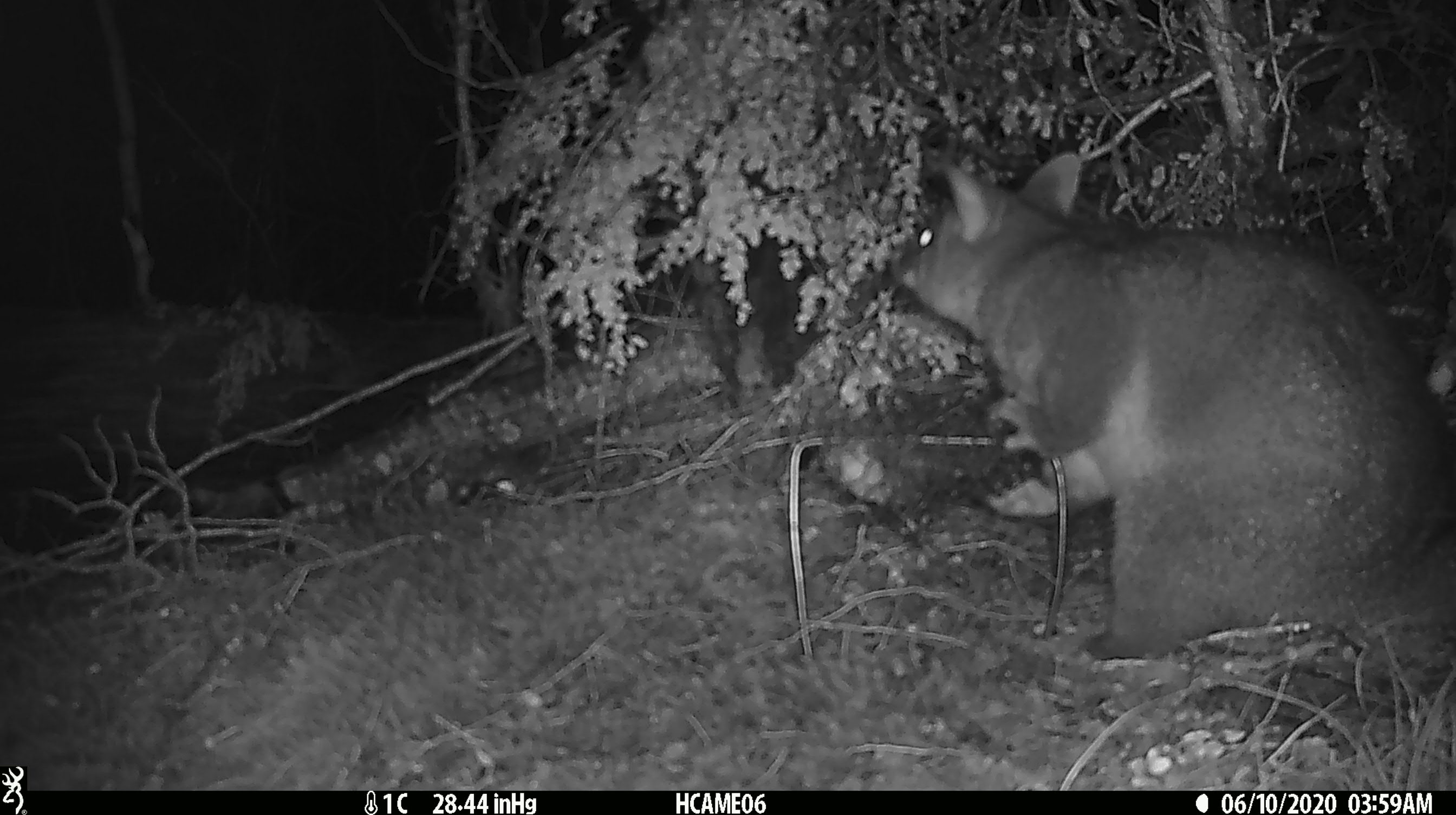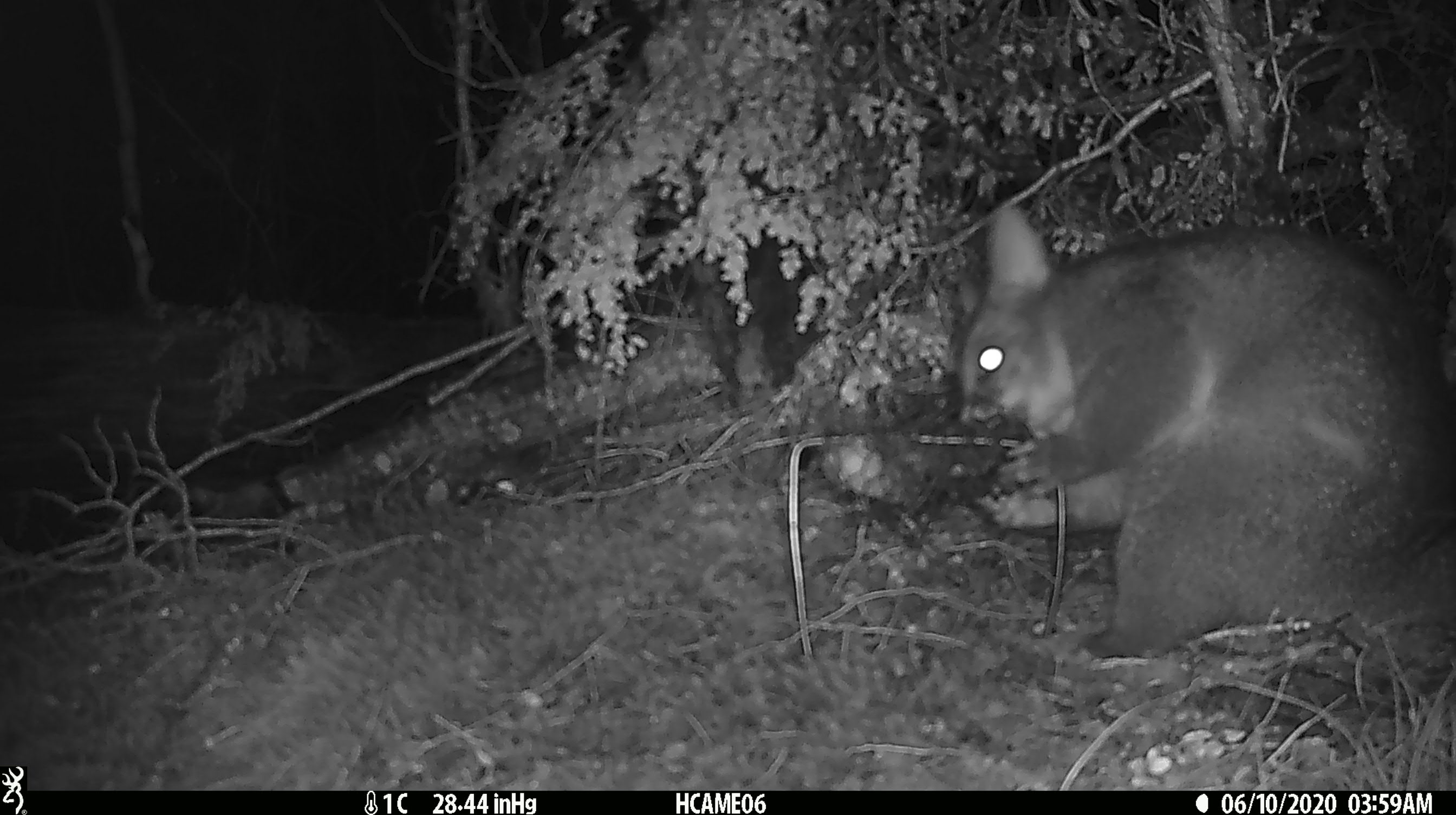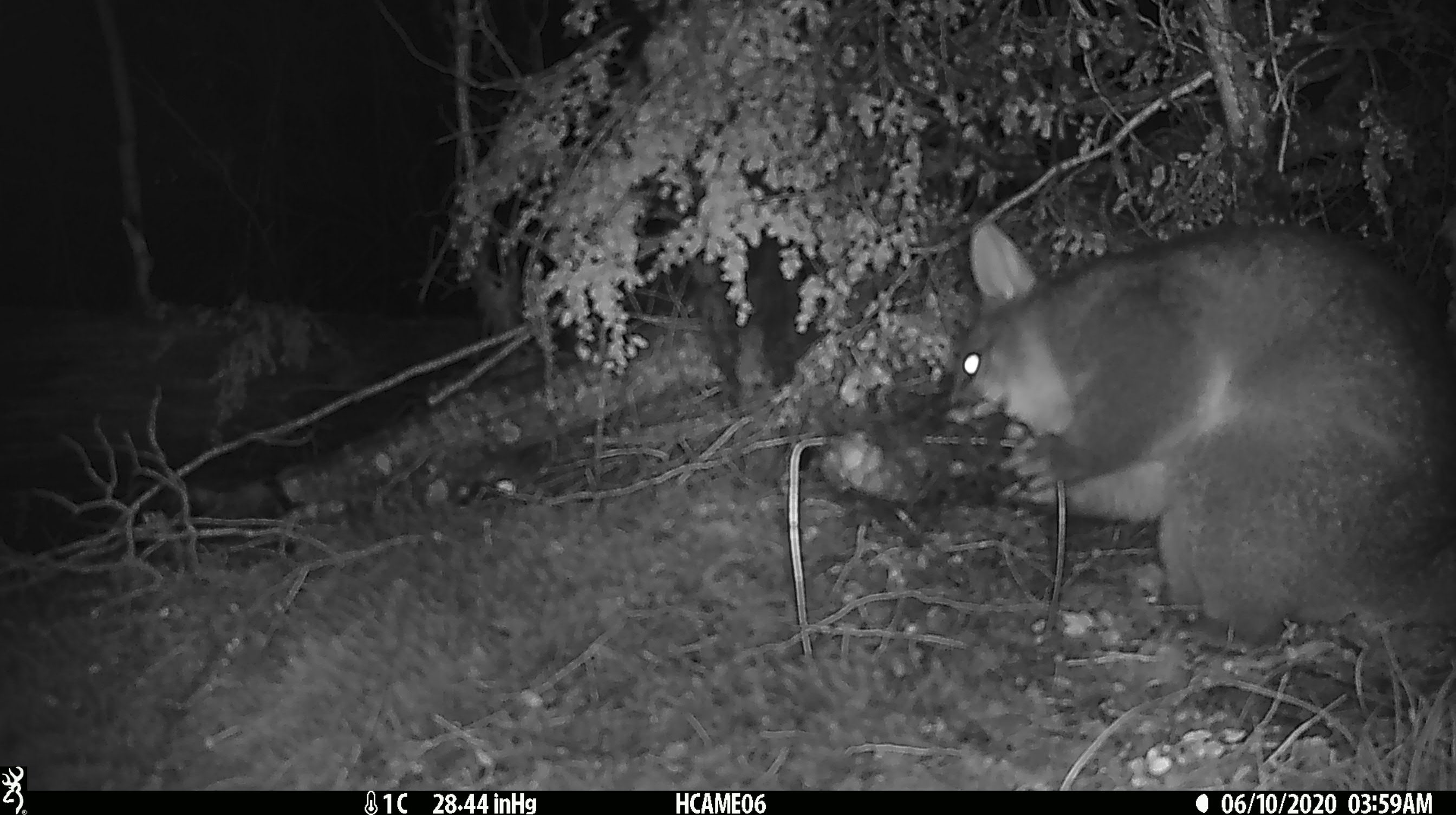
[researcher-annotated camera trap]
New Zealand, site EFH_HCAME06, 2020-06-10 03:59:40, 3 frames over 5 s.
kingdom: Animalia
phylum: Chordata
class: Mammalia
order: Diprotodontia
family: Phalangeridae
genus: Trichosurus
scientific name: Trichosurus vulpecula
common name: common brushtail possum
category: possum